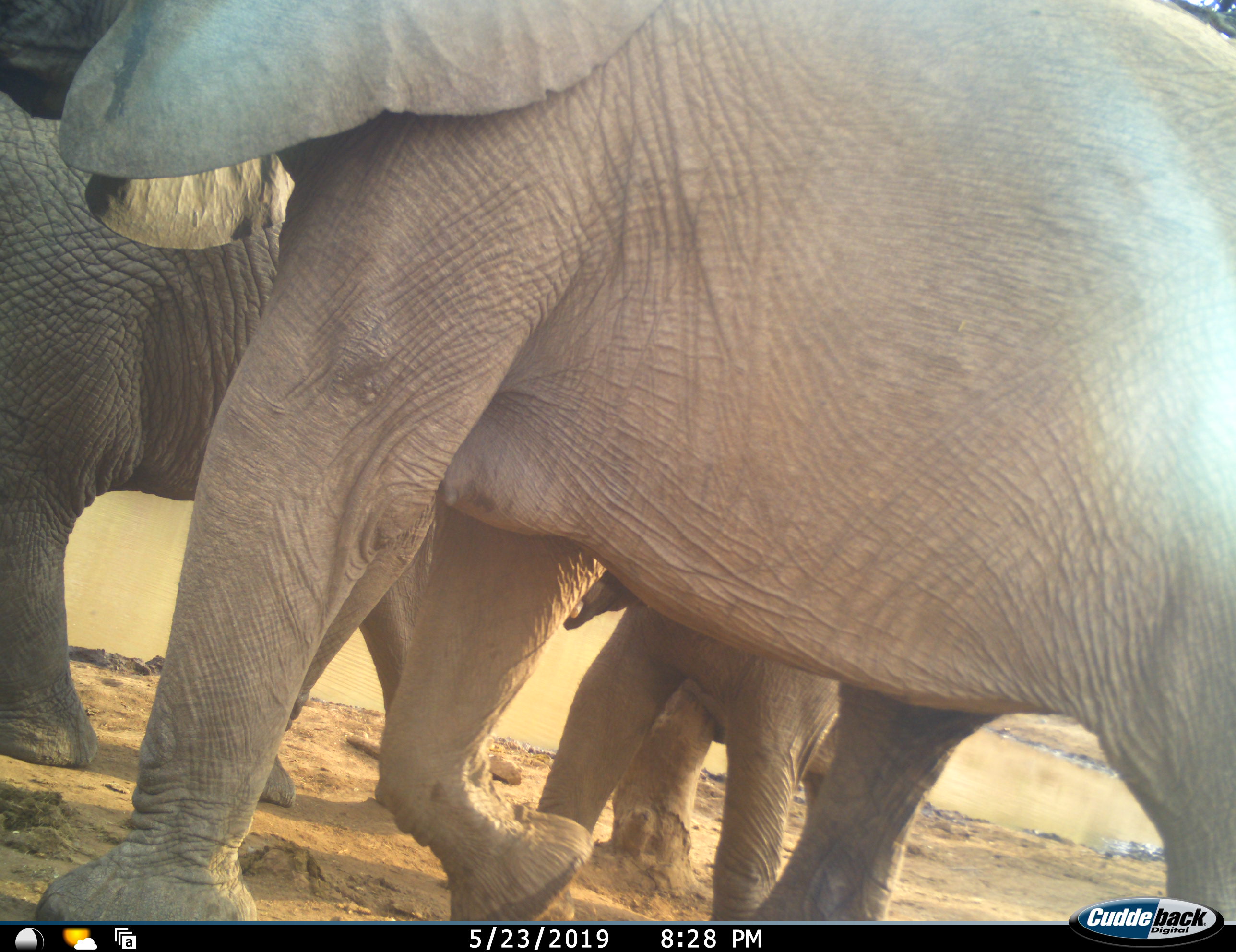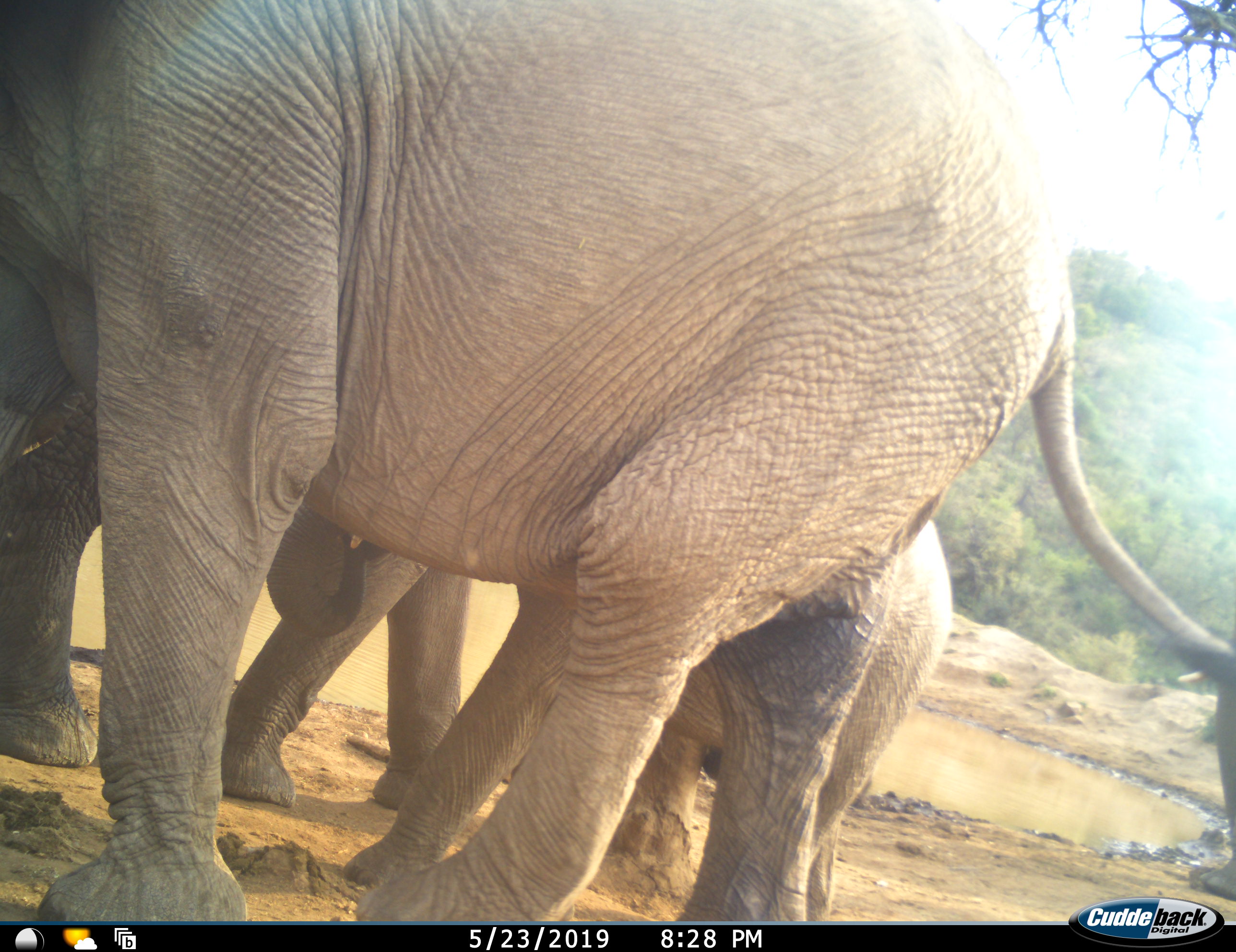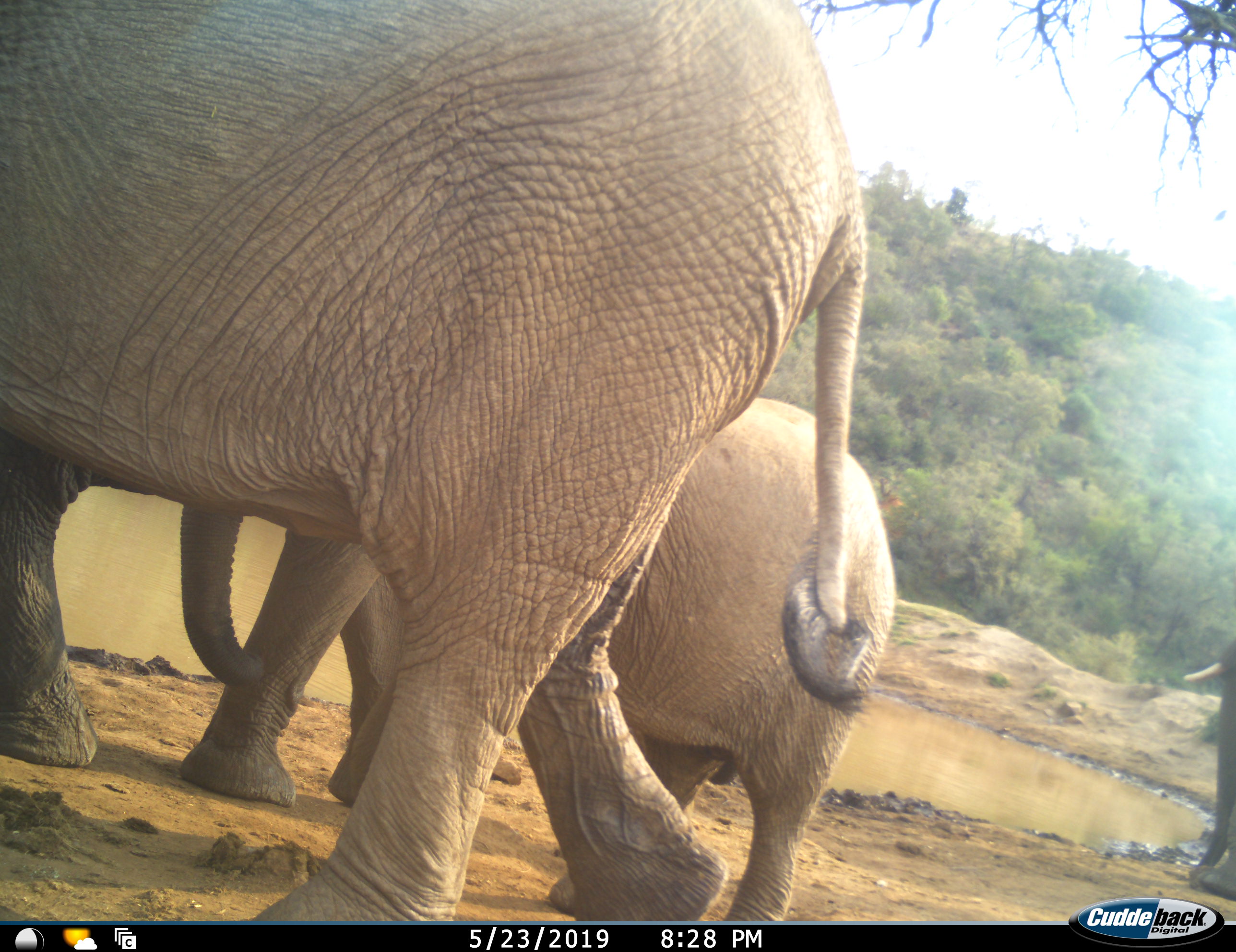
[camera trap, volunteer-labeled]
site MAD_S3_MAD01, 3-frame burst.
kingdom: Animalia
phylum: Chordata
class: Mammalia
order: Proboscidea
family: Elephantidae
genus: Loxodonta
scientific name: Loxodonta africana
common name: african bush elephant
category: elephant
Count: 4.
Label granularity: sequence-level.